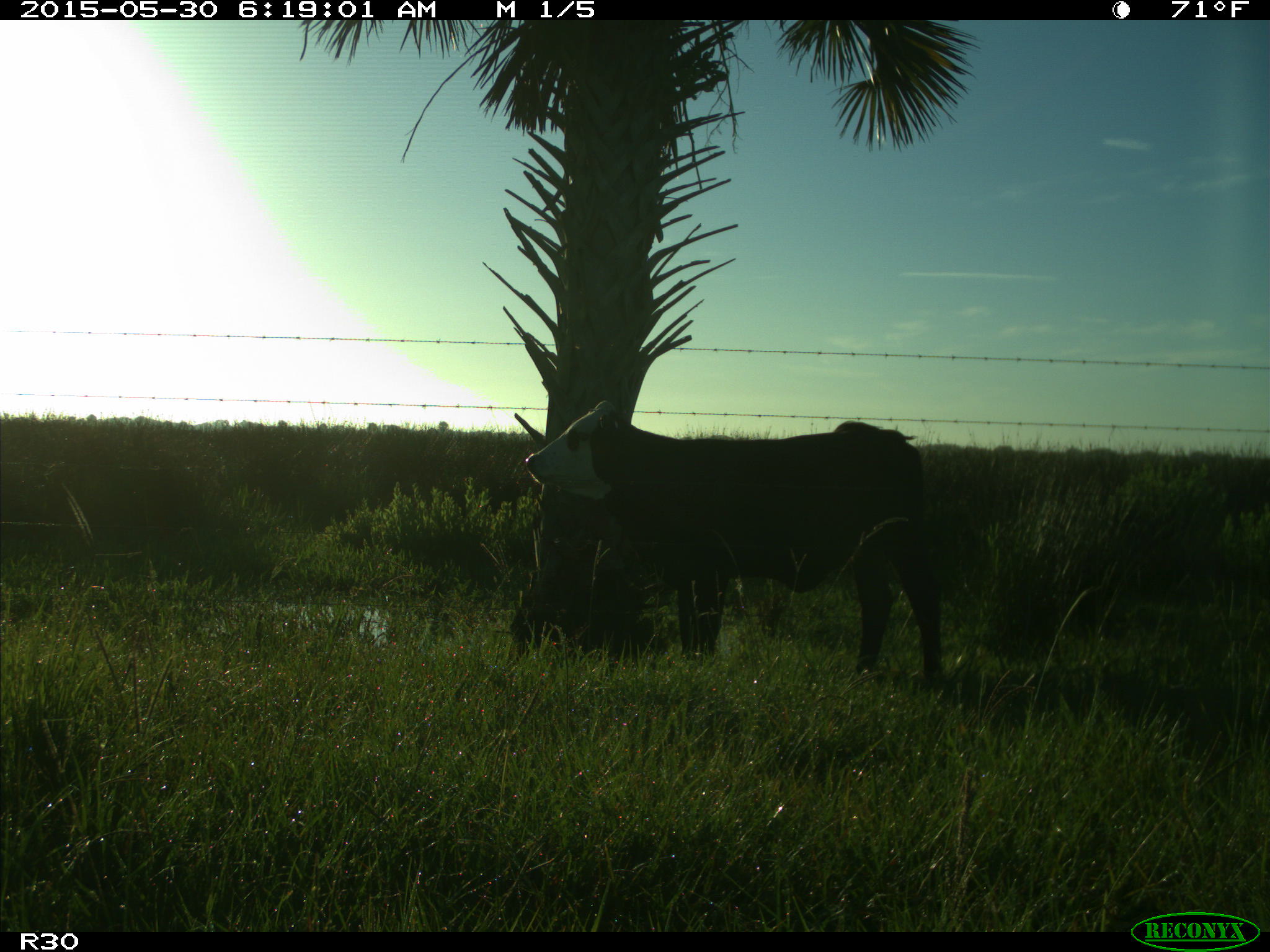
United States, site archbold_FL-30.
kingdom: Animalia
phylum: Chordata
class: Mammalia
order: Artiodactyla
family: Bovidae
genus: Bos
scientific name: Bos taurus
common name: domestic cow